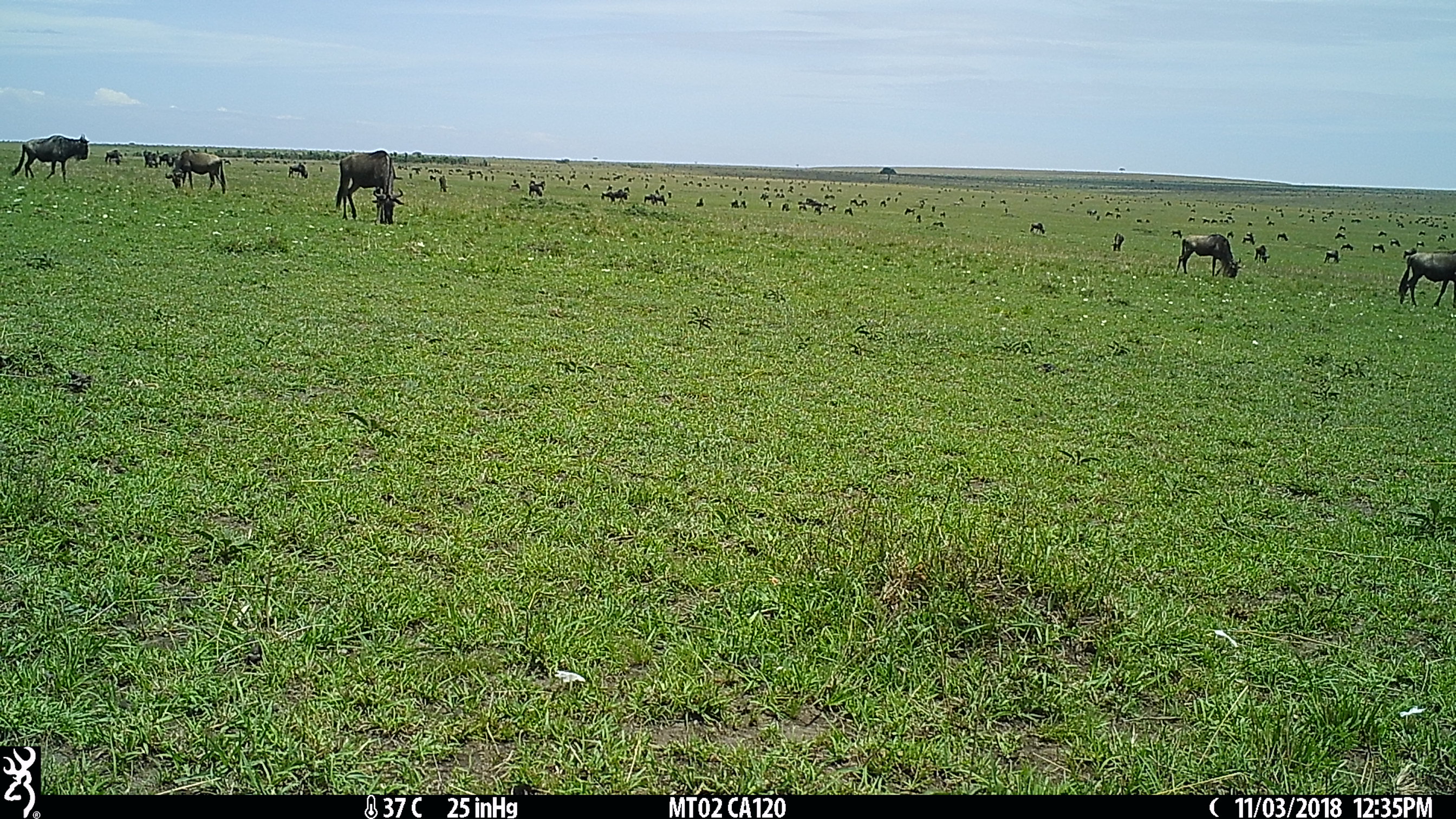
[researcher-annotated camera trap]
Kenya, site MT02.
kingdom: Animalia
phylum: Chordata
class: Mammalia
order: Artiodactyla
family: Bovidae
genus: Connochaetes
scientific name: Connochaetes taurinus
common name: blue wildebeest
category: wildebeest